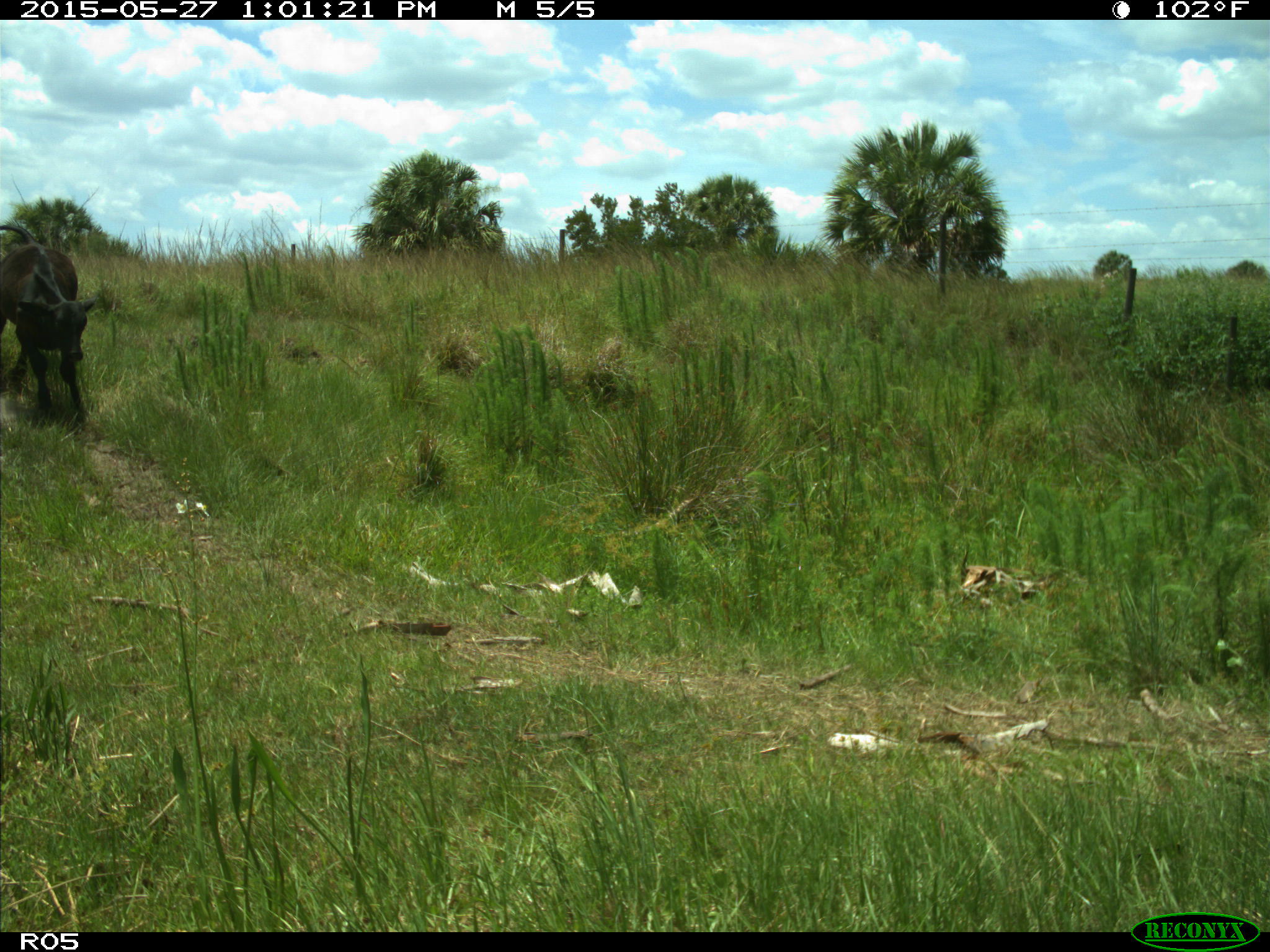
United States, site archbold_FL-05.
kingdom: Animalia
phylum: Chordata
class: Mammalia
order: Artiodactyla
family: Bovidae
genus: Bos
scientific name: Bos taurus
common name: domestic cow